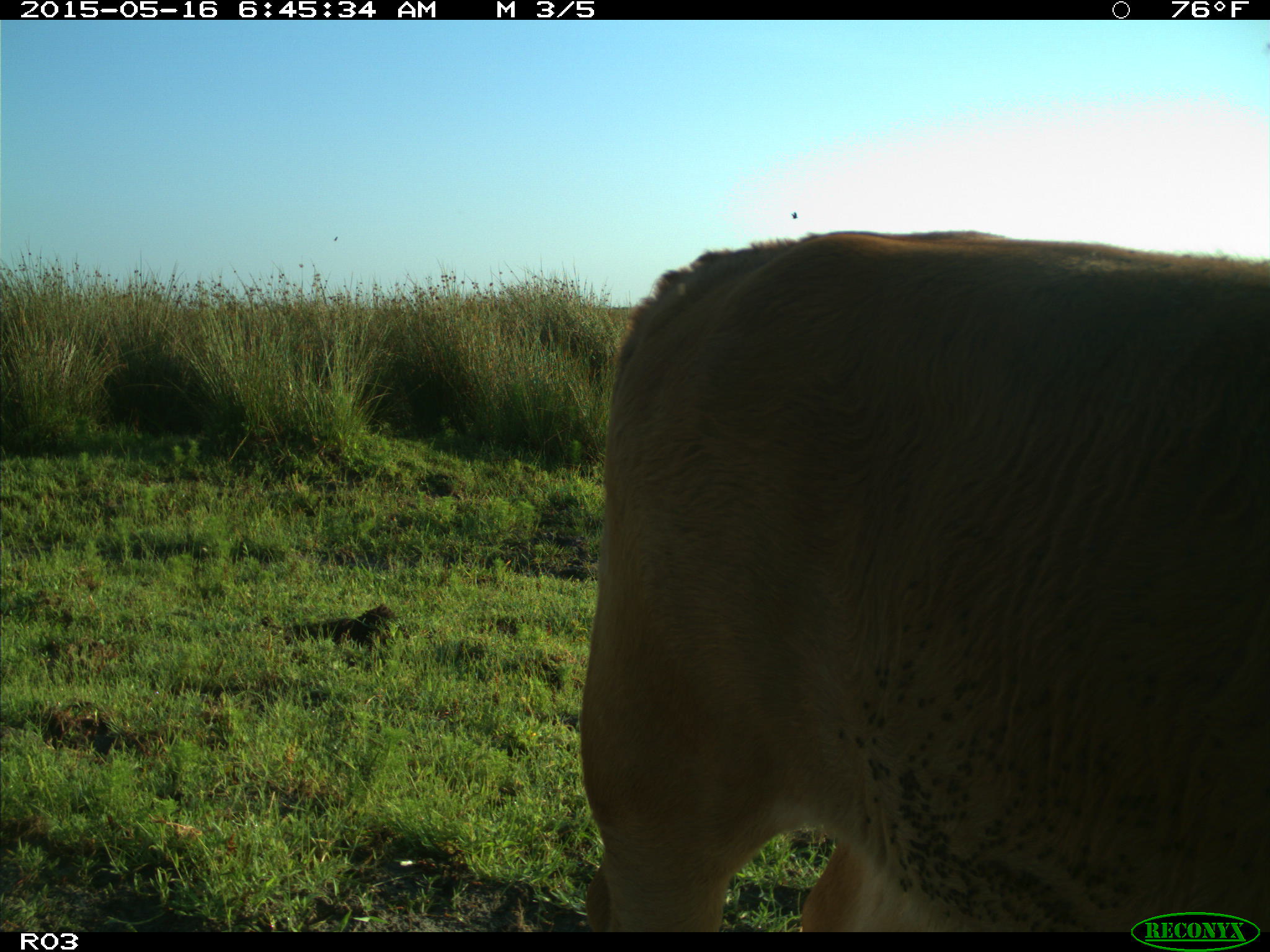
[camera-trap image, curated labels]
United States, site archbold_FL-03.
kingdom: Animalia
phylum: Chordata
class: Mammalia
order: Artiodactyla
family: Bovidae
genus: Bos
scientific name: Bos taurus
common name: domestic cow